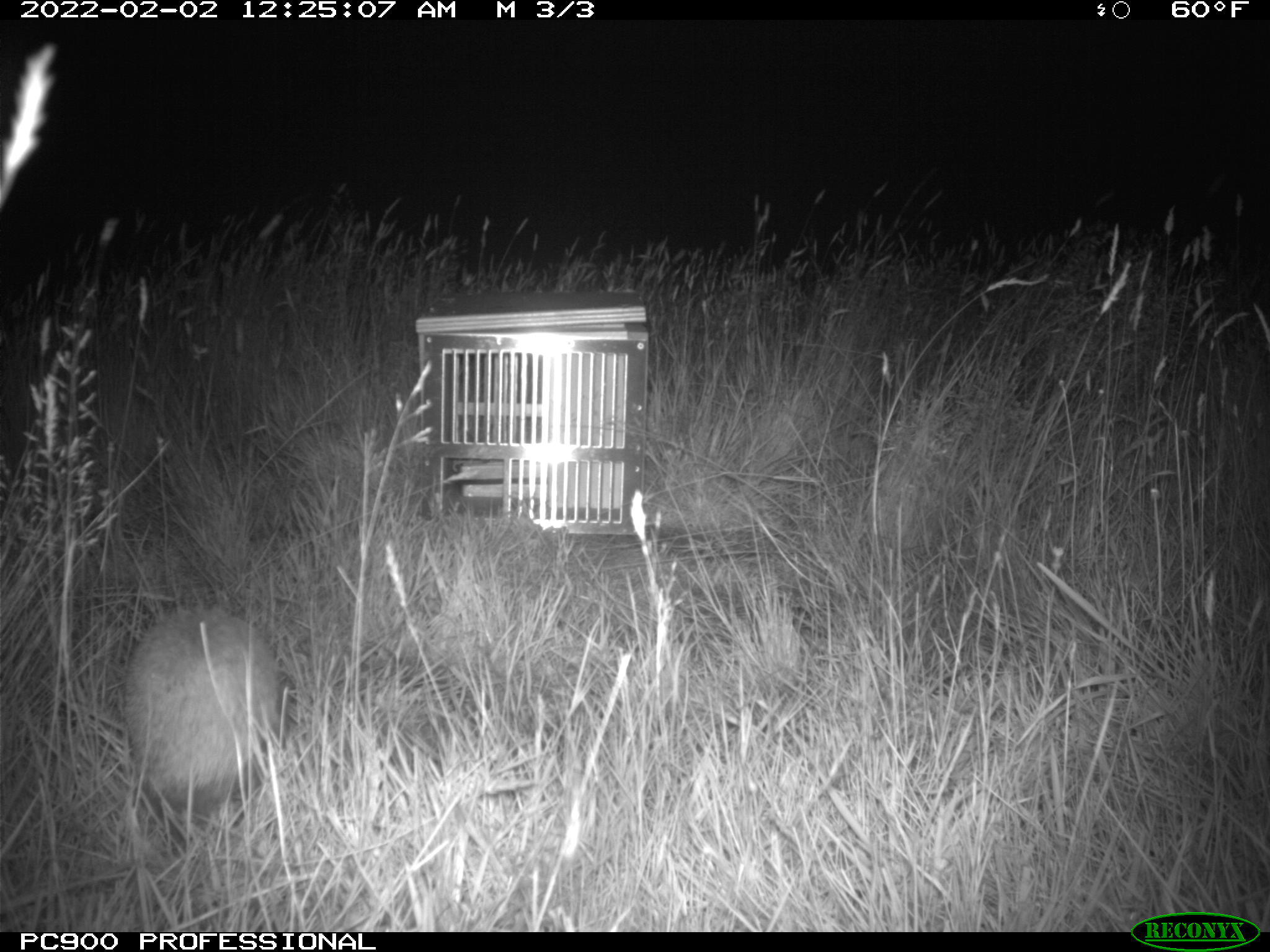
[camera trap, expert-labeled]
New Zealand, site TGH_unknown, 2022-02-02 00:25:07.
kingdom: Animalia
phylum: Chordata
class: Mammalia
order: Eulipotyphla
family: Erinaceidae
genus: Erinaceus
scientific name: Erinaceus europaeus europaeus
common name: european hedgehog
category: hedgehog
Hedgehog (european hedgehog) (Erinaceus europaeus europaeus).